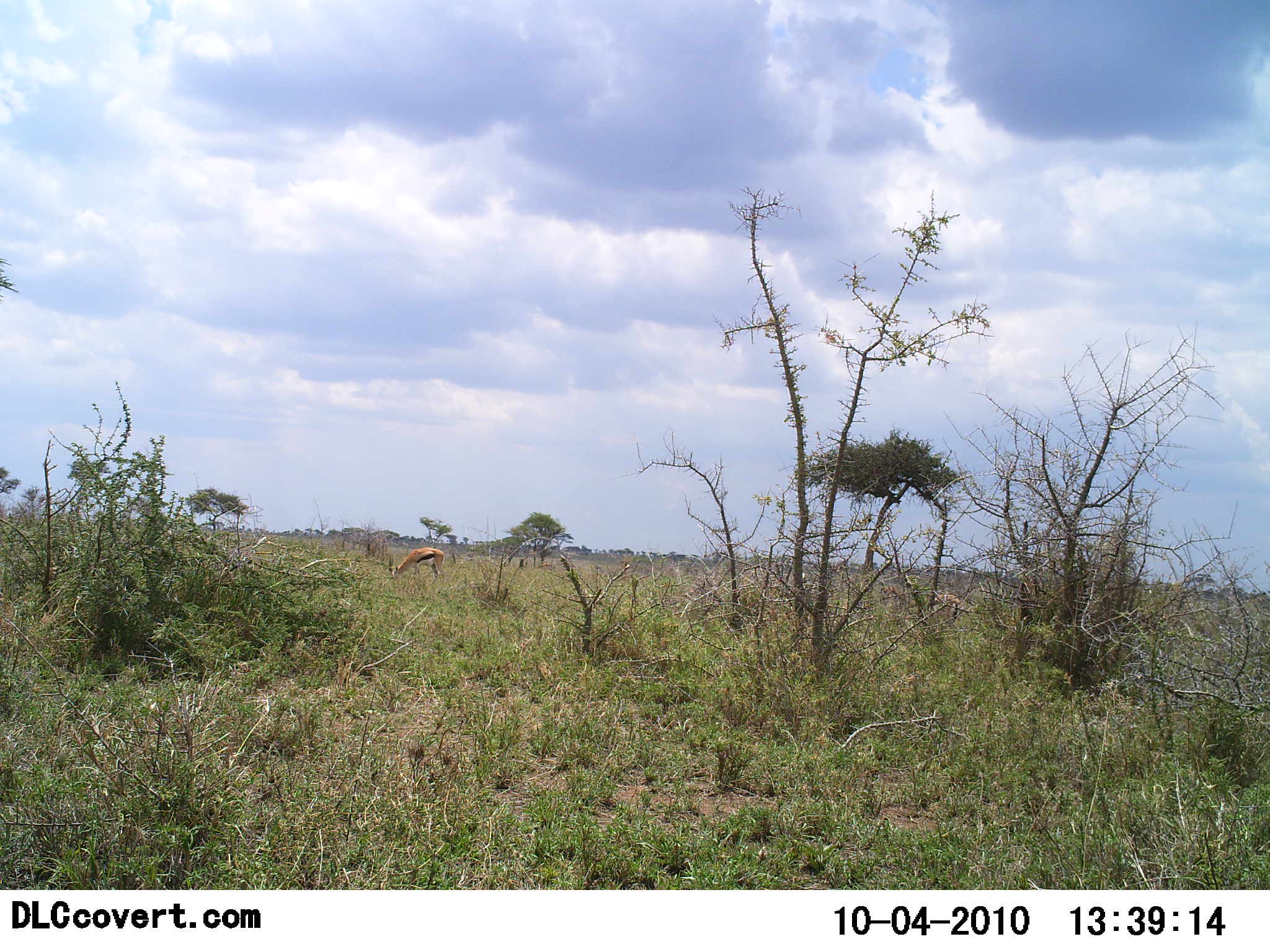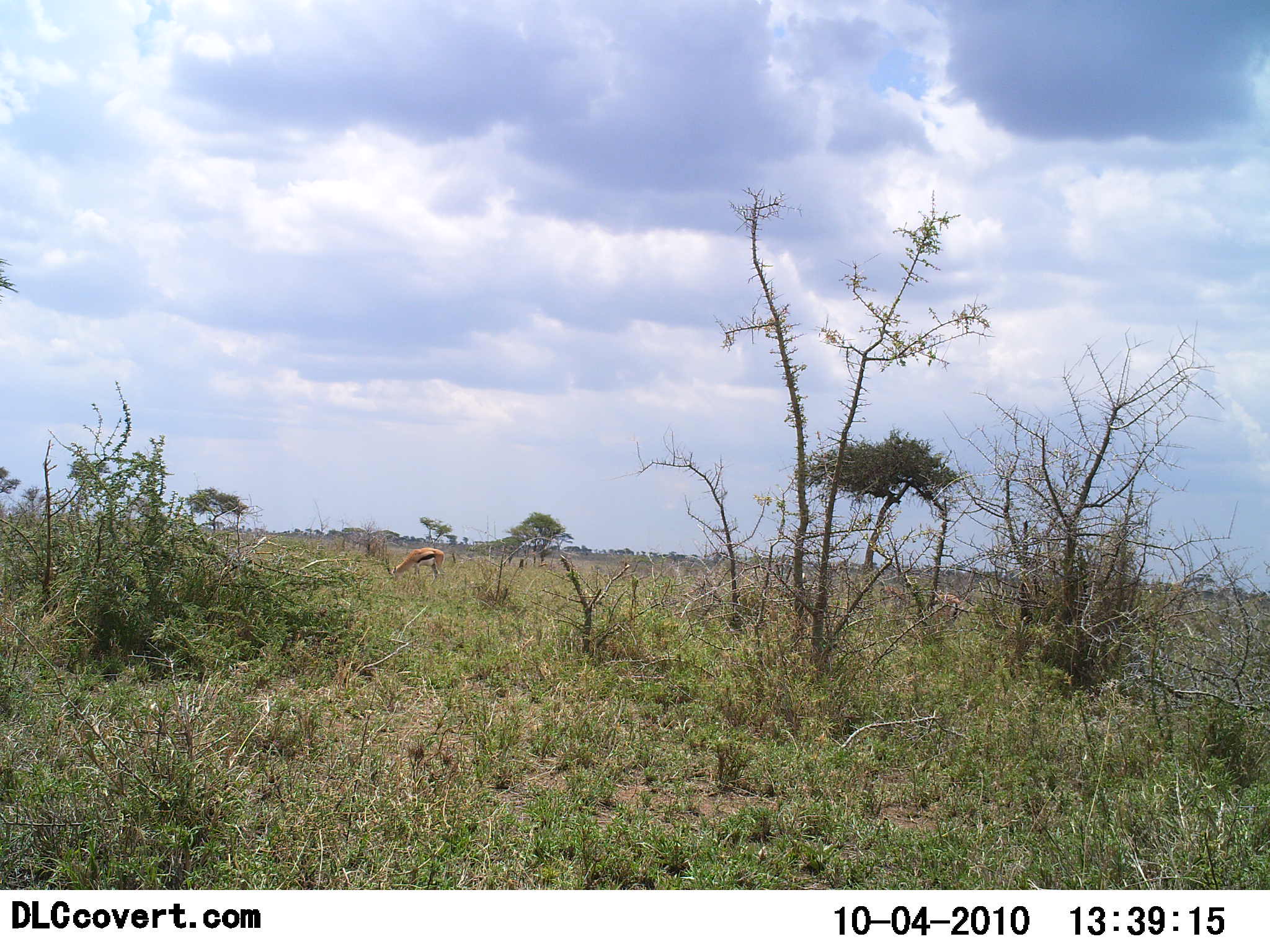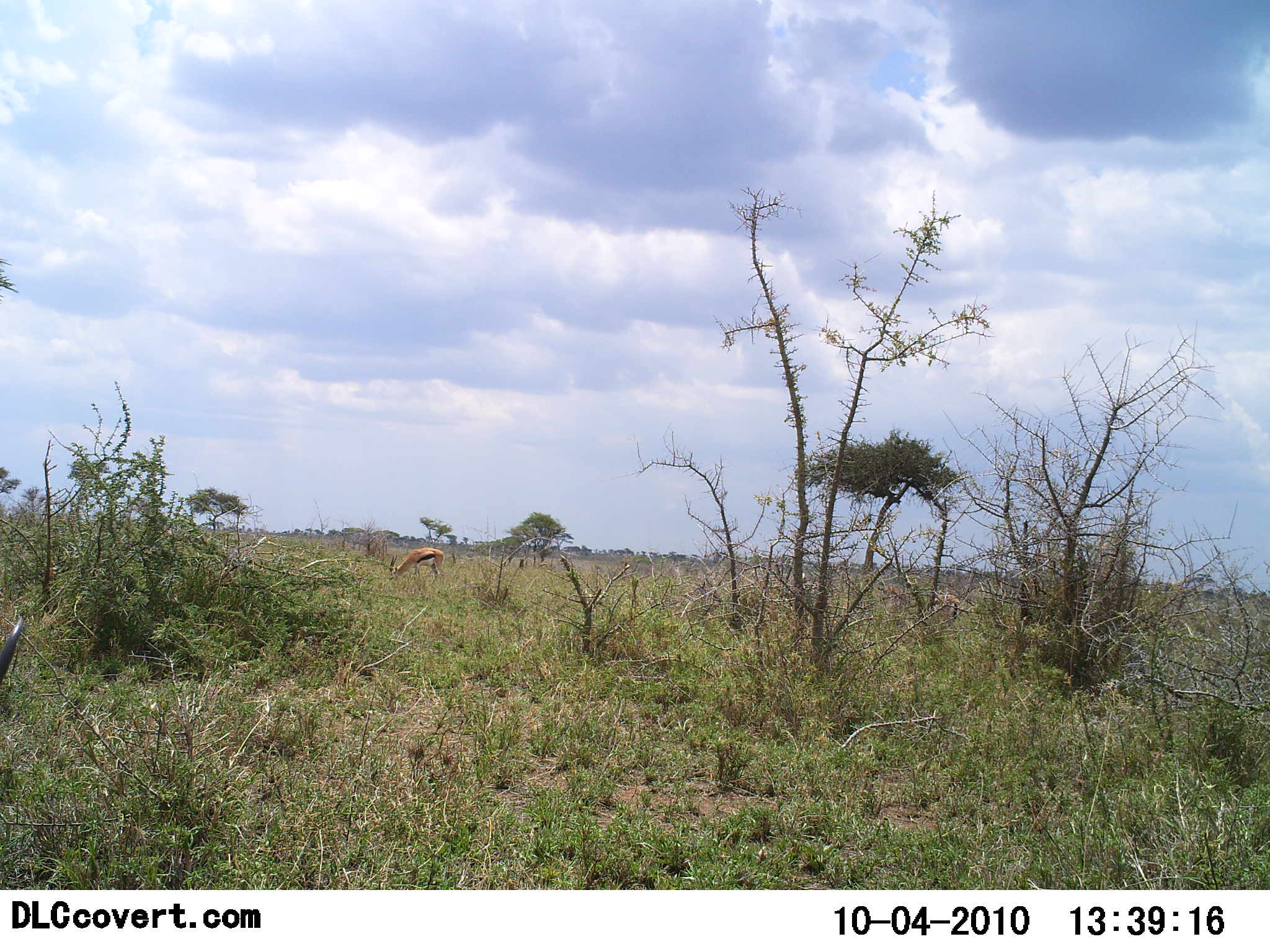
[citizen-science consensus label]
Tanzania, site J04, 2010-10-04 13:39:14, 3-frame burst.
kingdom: Animalia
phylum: Chordata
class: Mammalia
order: Artiodactyla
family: Bovidae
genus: Eudorcas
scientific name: Eudorcas thomsonii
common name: thomson's gazelle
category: gazellethomsons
Gazellethomsons (thomson's gazelle) (Eudorcas thomsonii), count 2. Behavior (volunteer vote fractions): standing 17%, resting 0%, moving 11%, interacting 0%. Young present (vote fraction): 0%. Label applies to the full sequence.